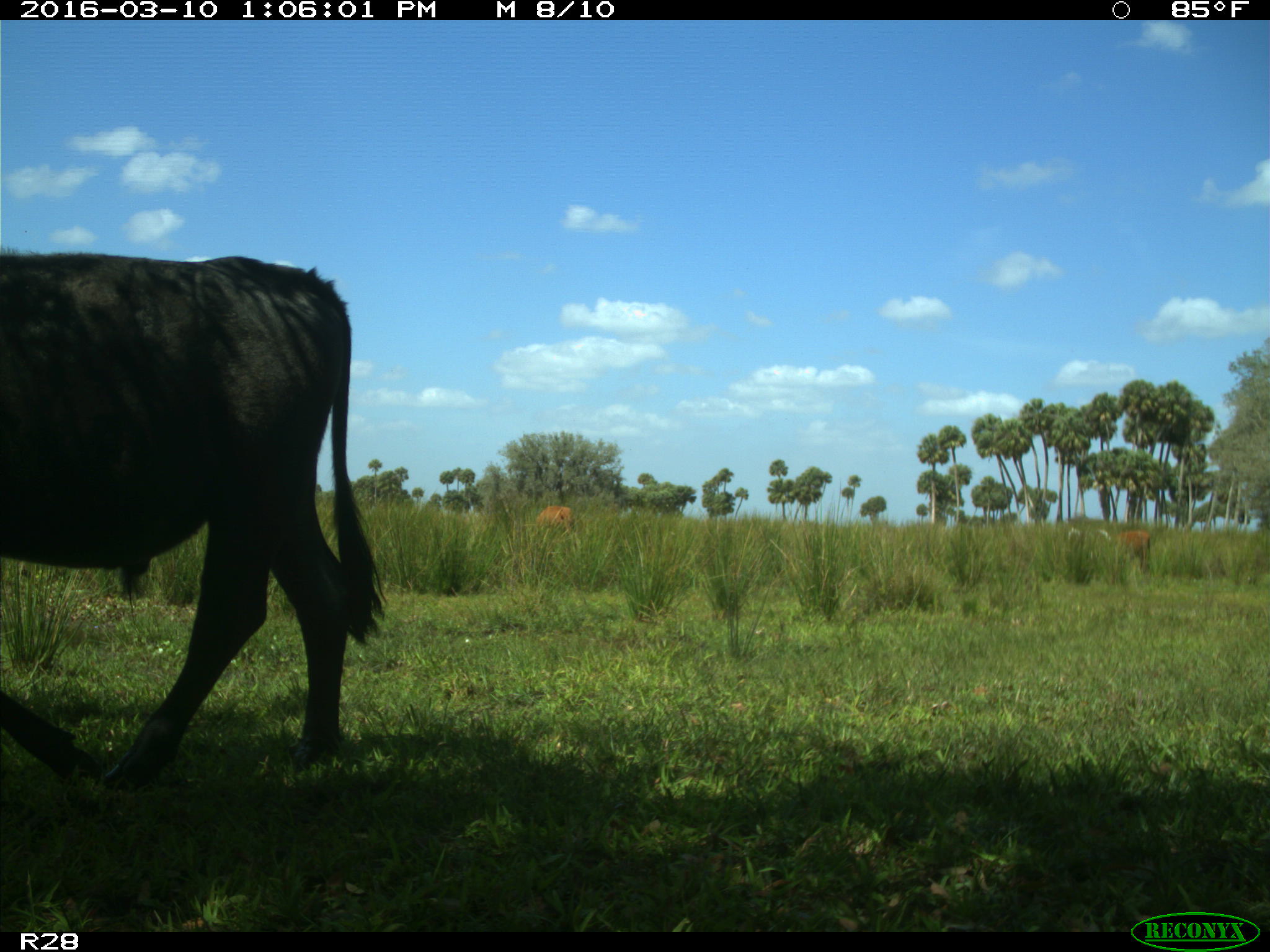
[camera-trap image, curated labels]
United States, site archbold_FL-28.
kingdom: Animalia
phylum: Chordata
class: Mammalia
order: Artiodactyla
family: Bovidae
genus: Bos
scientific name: Bos taurus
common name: domestic cow